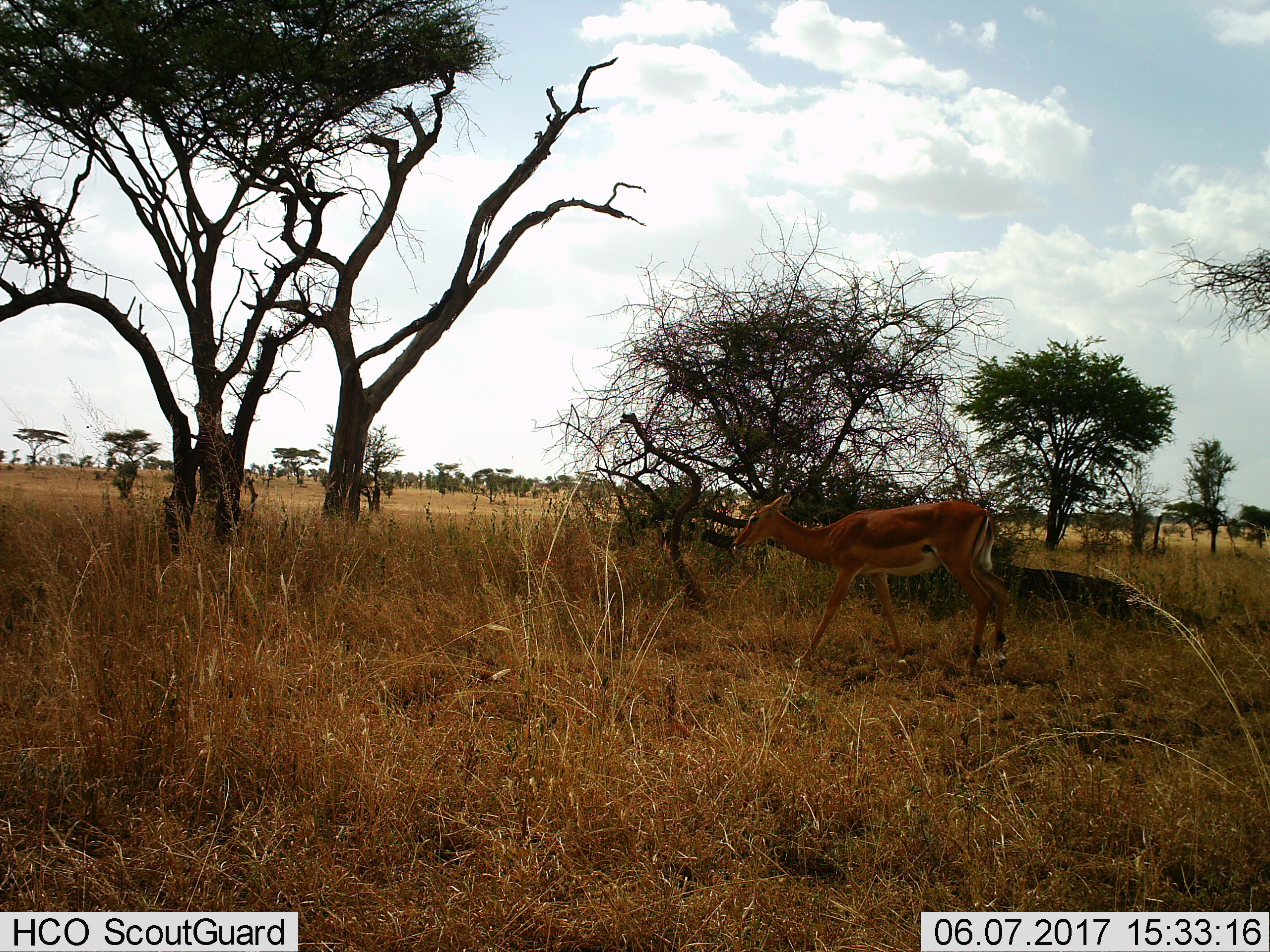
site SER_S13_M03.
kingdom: Animalia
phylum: Chordata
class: Mammalia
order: Artiodactyla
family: Bovidae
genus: Aepyceros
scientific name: Aepyceros melampus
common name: impala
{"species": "impala (Aepyceros melampus)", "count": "1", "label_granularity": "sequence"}